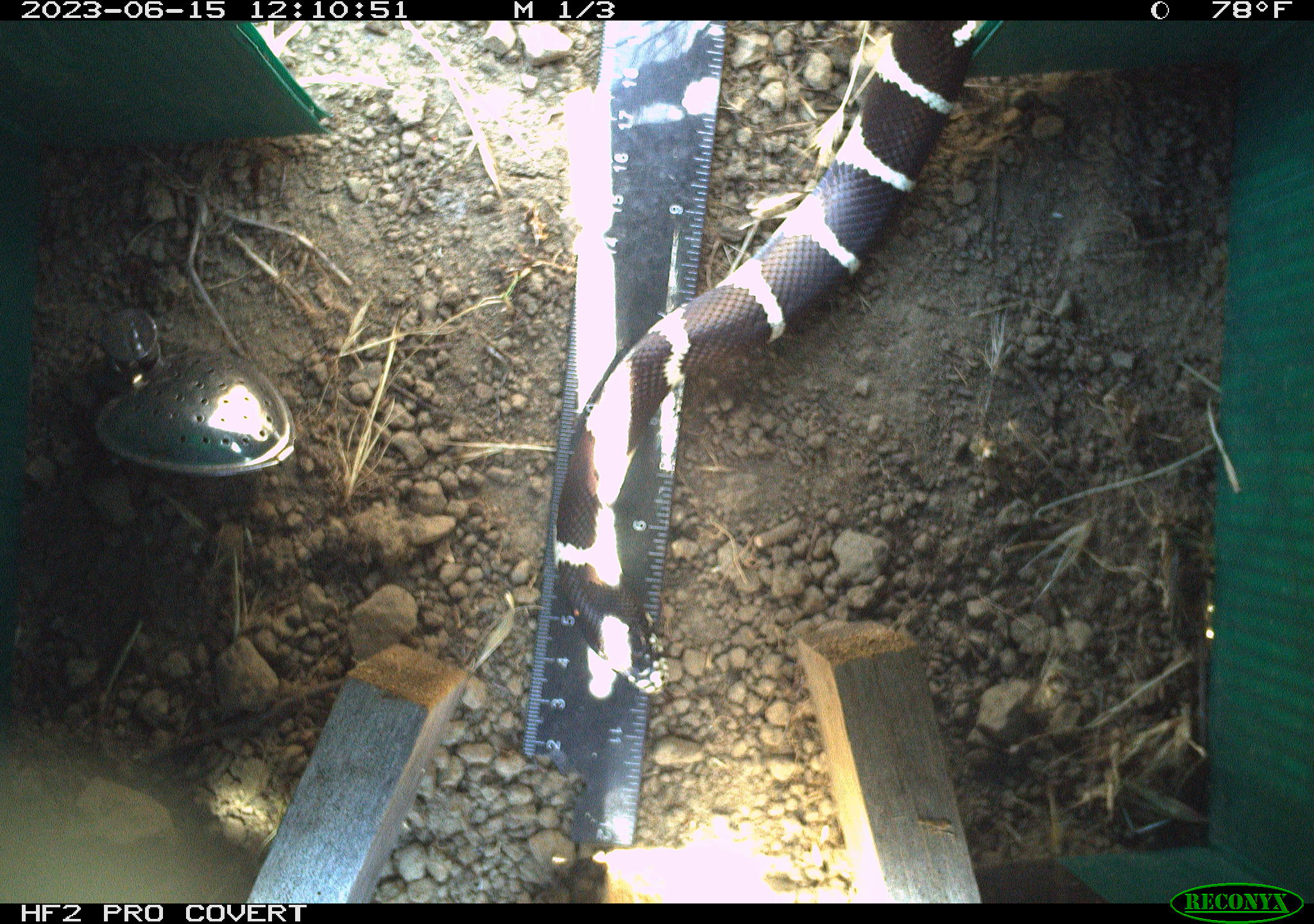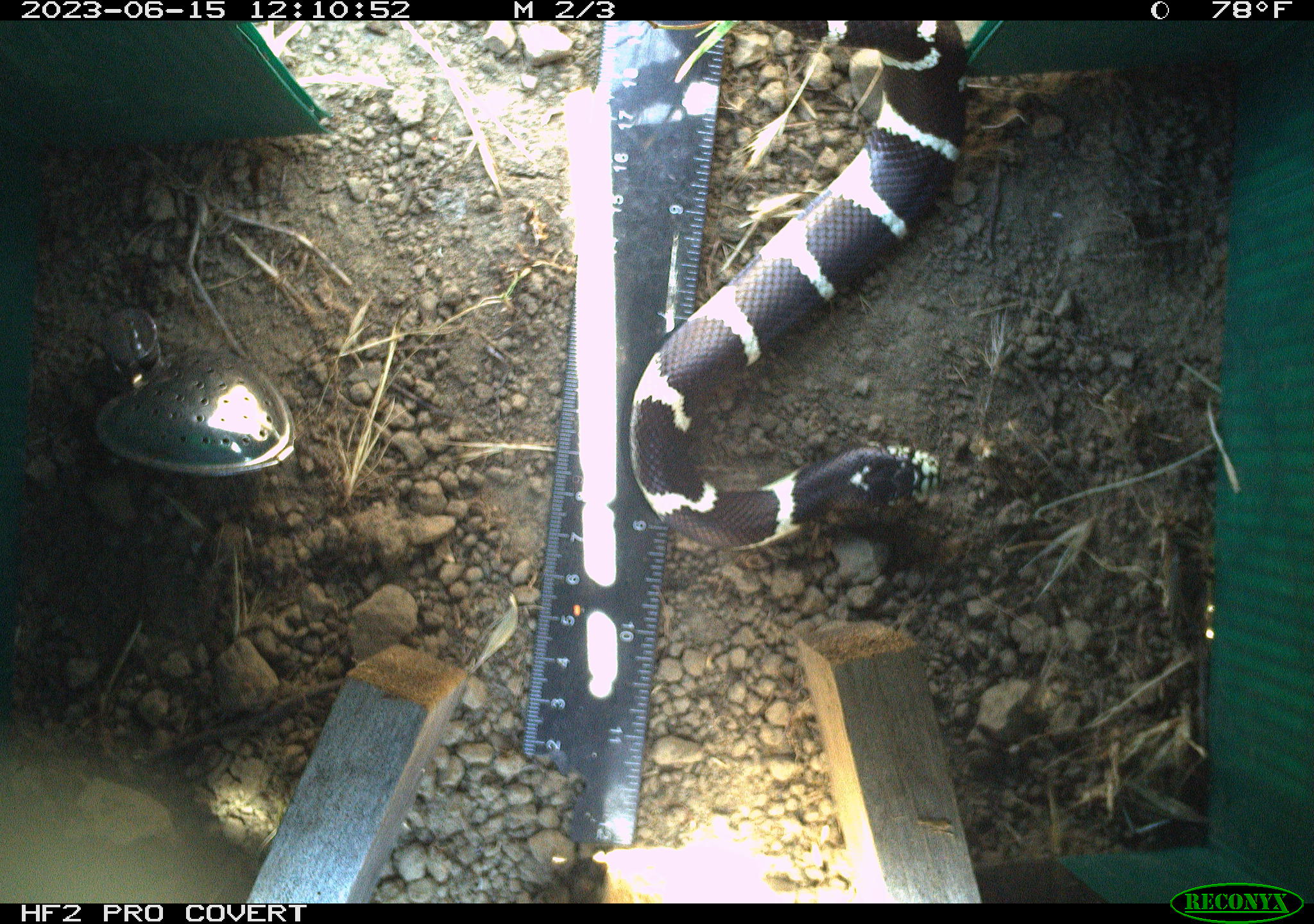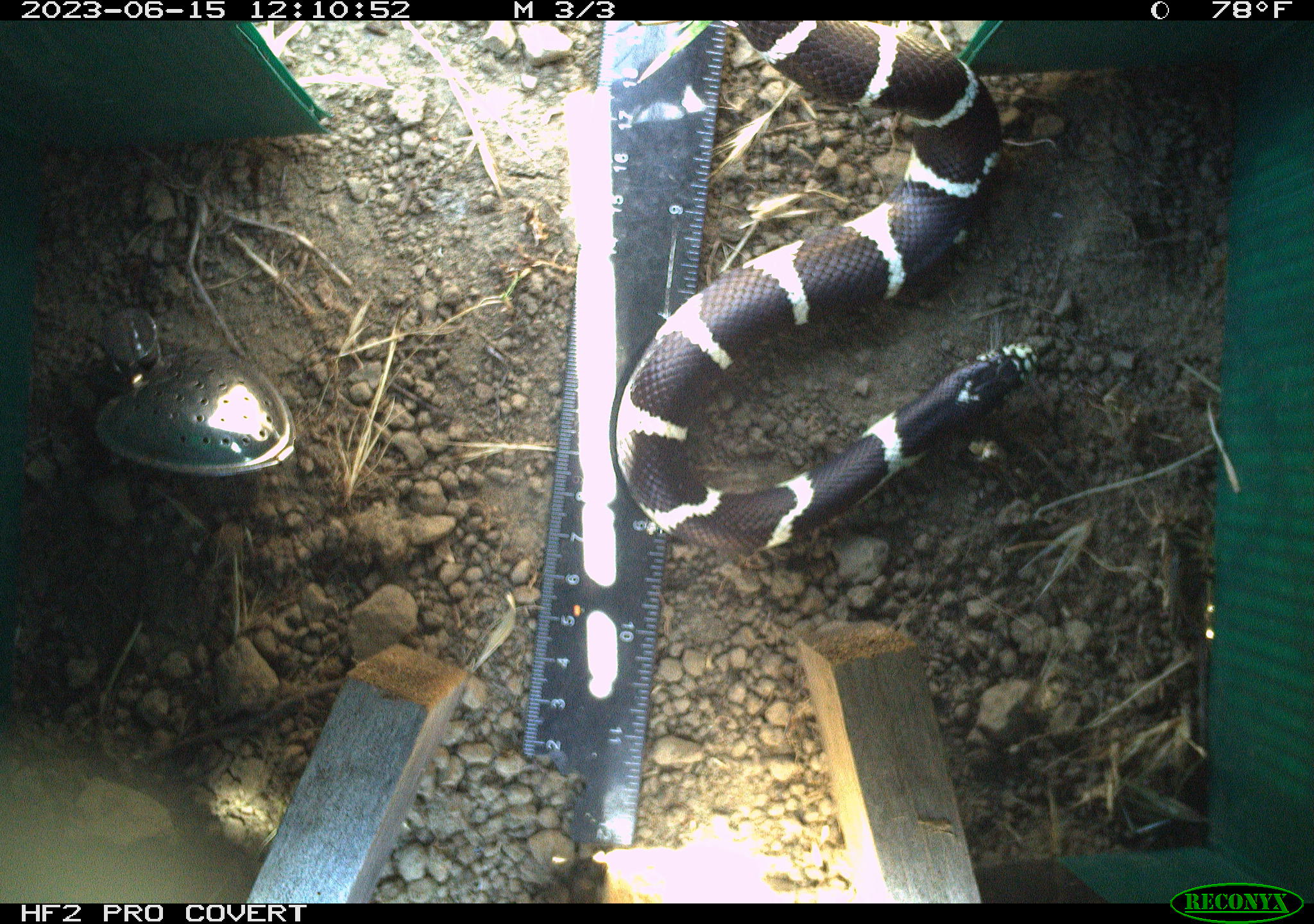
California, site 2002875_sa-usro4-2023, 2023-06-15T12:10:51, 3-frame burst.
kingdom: Animalia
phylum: Chordata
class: Reptilia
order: Squamata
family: Colubridae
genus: Lampropeltis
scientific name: Lampropeltis californiae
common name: california kingsnake